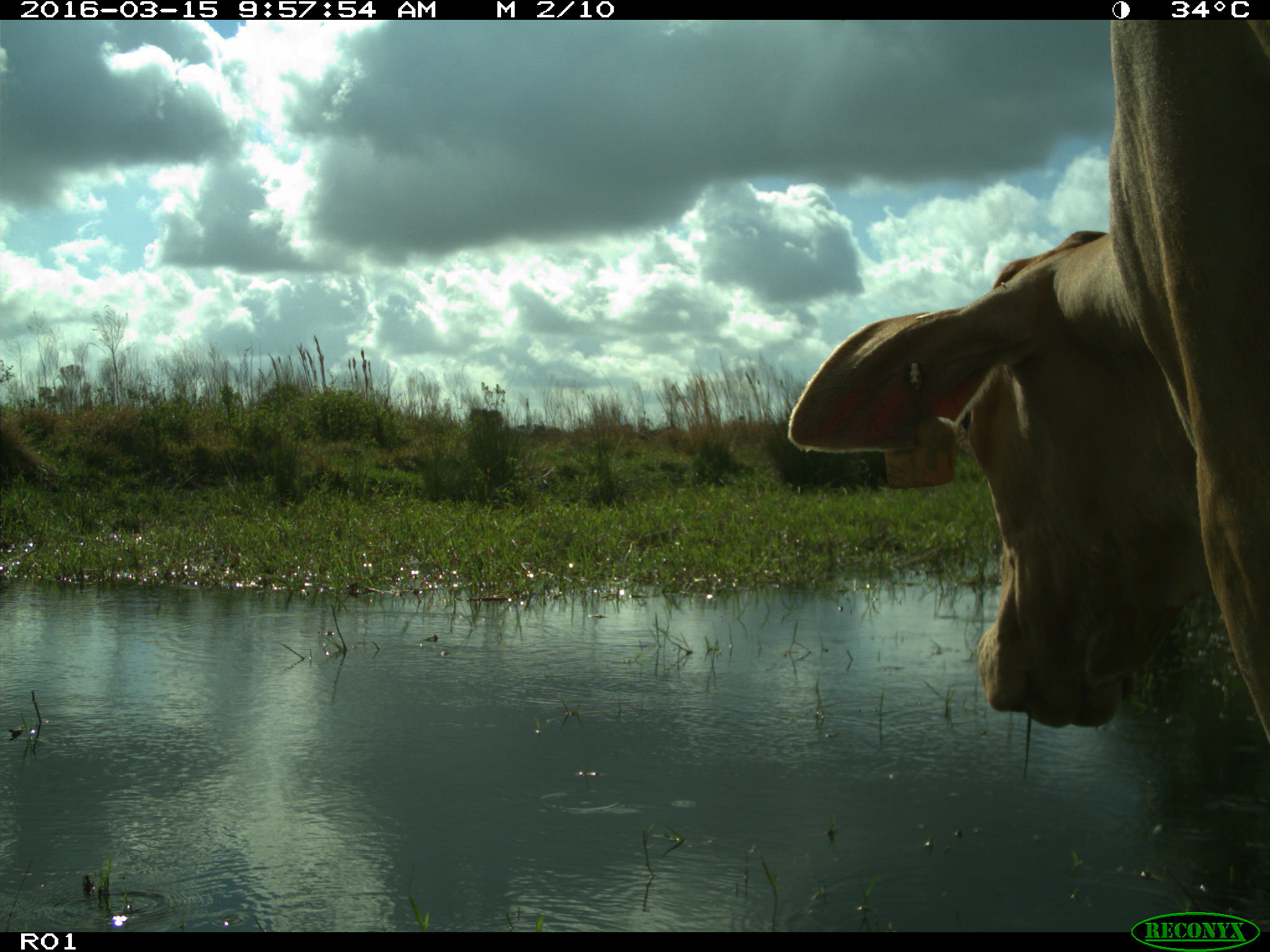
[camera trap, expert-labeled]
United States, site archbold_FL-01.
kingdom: Animalia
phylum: Chordata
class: Mammalia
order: Artiodactyla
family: Bovidae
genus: Bos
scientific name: Bos taurus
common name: domestic cow